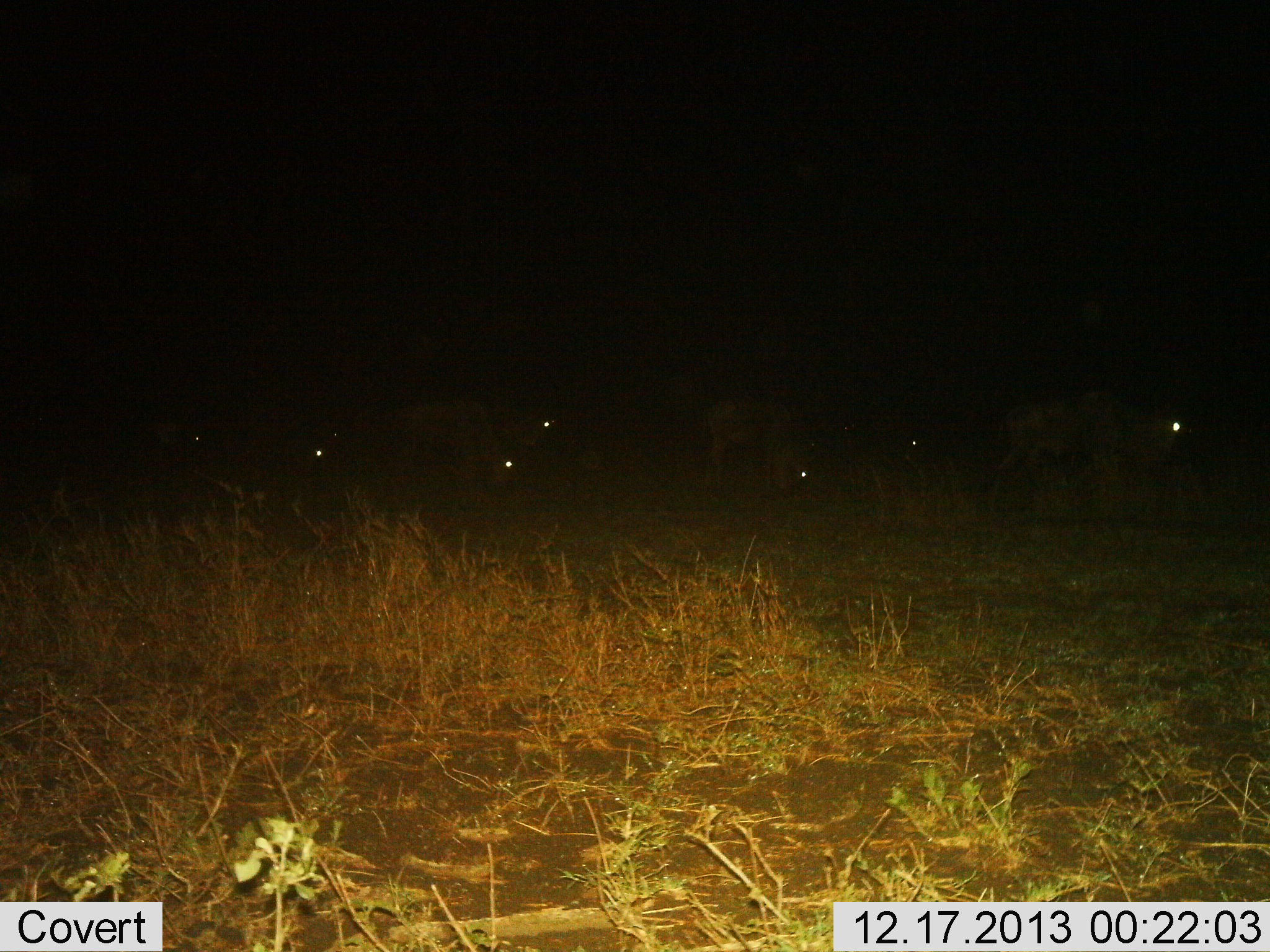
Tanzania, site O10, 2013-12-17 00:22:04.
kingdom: Animalia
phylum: Chordata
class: Mammalia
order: Artiodactyla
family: Bovidae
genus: Connochaetes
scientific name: Connochaetes taurinus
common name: blue wildebeest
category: wildebeest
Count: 7.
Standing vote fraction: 40%.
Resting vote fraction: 20%.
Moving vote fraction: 50%.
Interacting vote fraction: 0%.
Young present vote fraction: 0%.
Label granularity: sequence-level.